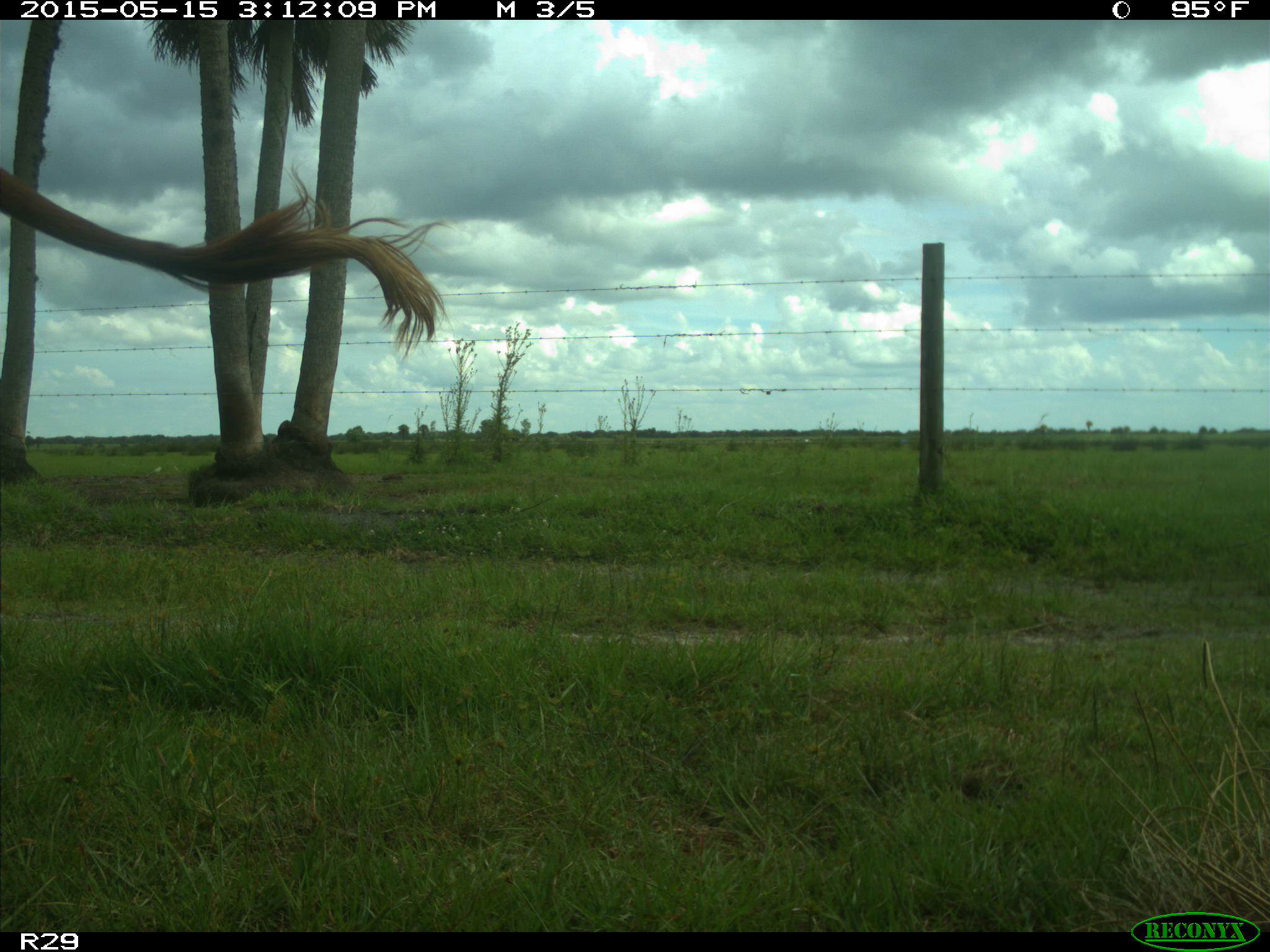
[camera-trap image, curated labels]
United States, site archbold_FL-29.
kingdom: Animalia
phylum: Chordata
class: Mammalia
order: Artiodactyla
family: Bovidae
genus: Bos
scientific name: Bos taurus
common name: domestic cow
Bos taurus (domestic cow).